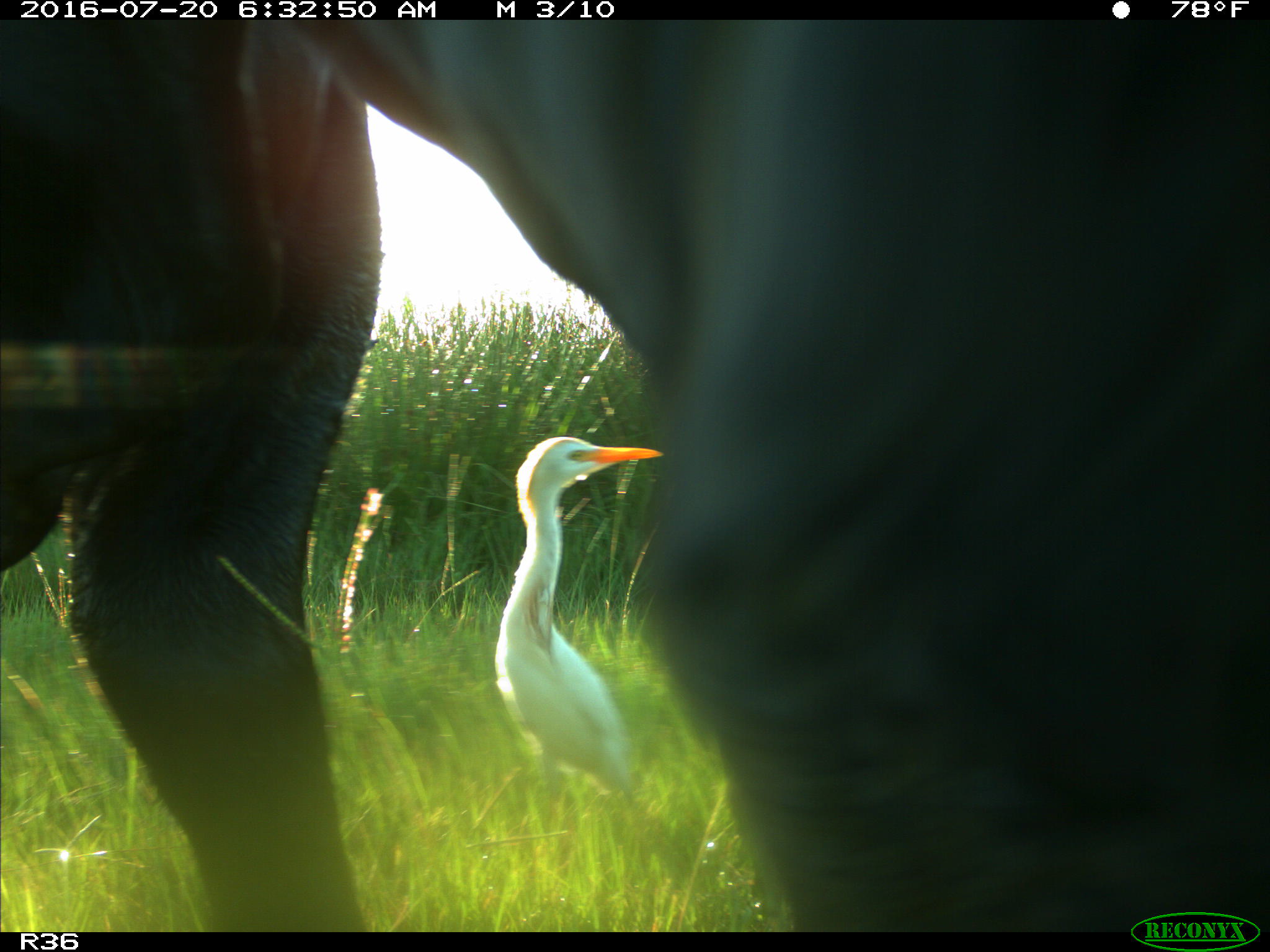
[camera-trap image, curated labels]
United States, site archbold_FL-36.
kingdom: Animalia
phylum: Chordata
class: Mammalia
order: Artiodactyla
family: Bovidae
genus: Bos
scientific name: Bos taurus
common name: domestic cow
Bos taurus (domestic cow).